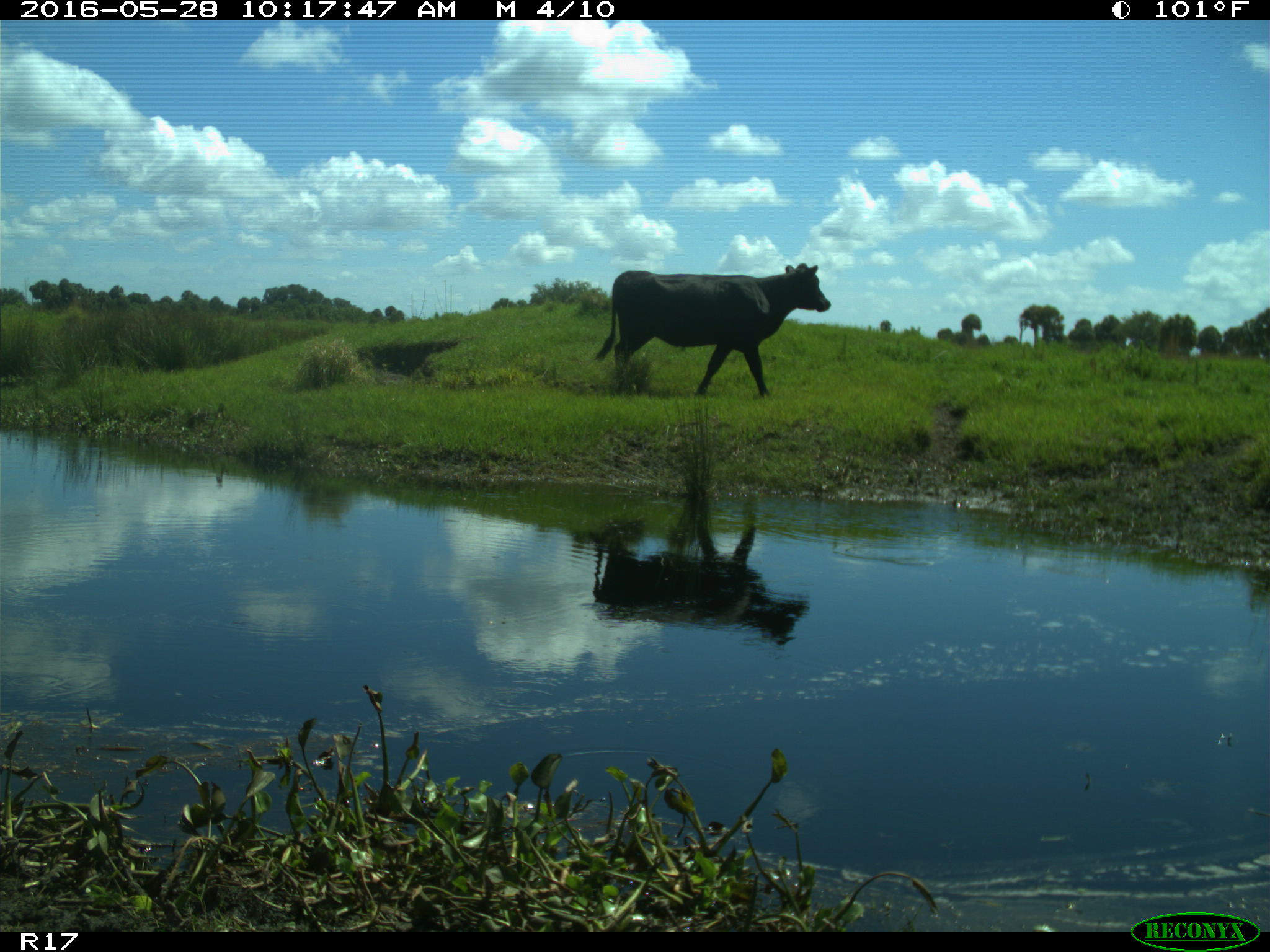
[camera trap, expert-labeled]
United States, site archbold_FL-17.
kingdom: Animalia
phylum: Chordata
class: Mammalia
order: Artiodactyla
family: Bovidae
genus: Bos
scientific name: Bos taurus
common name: domestic cow